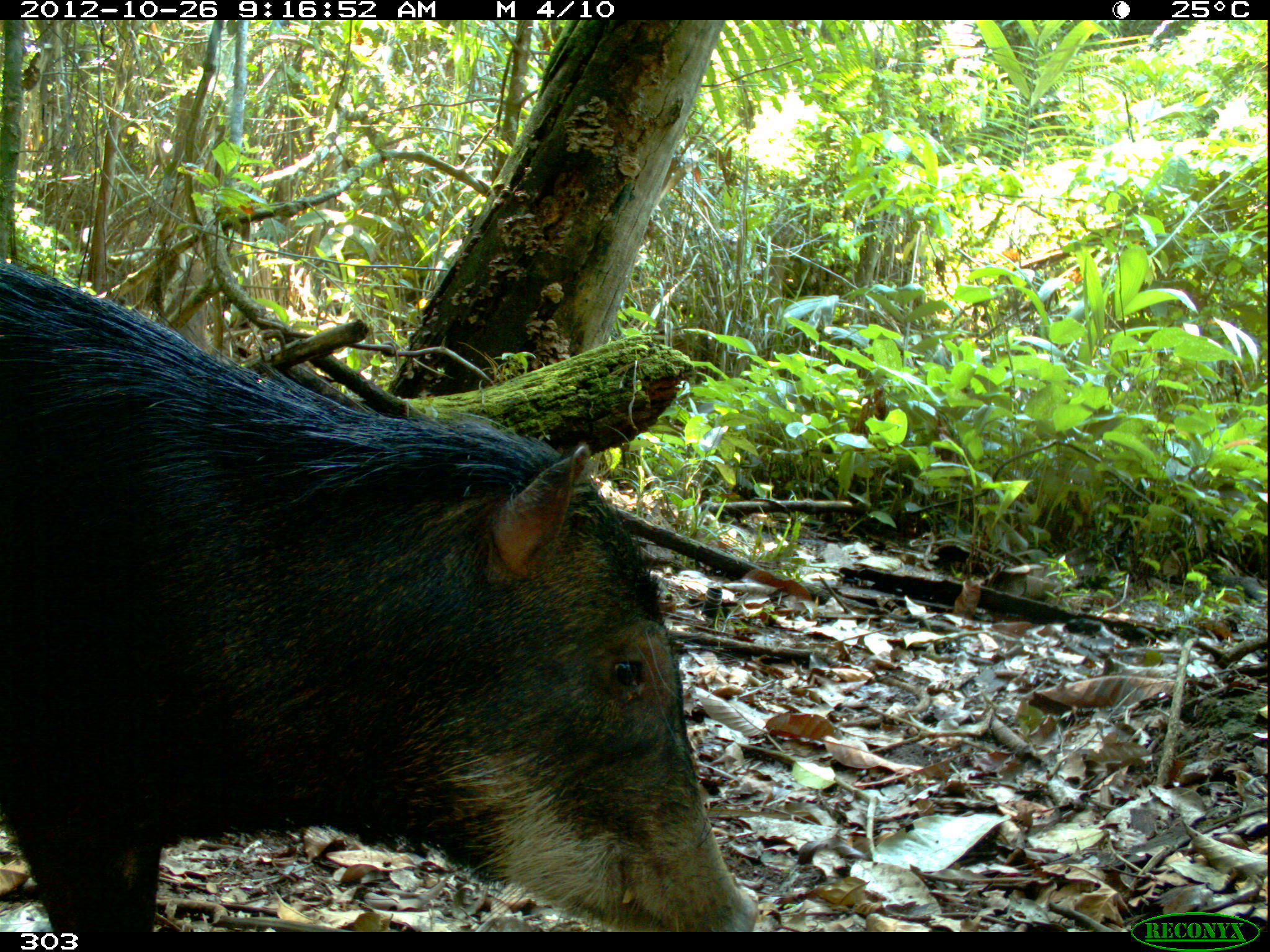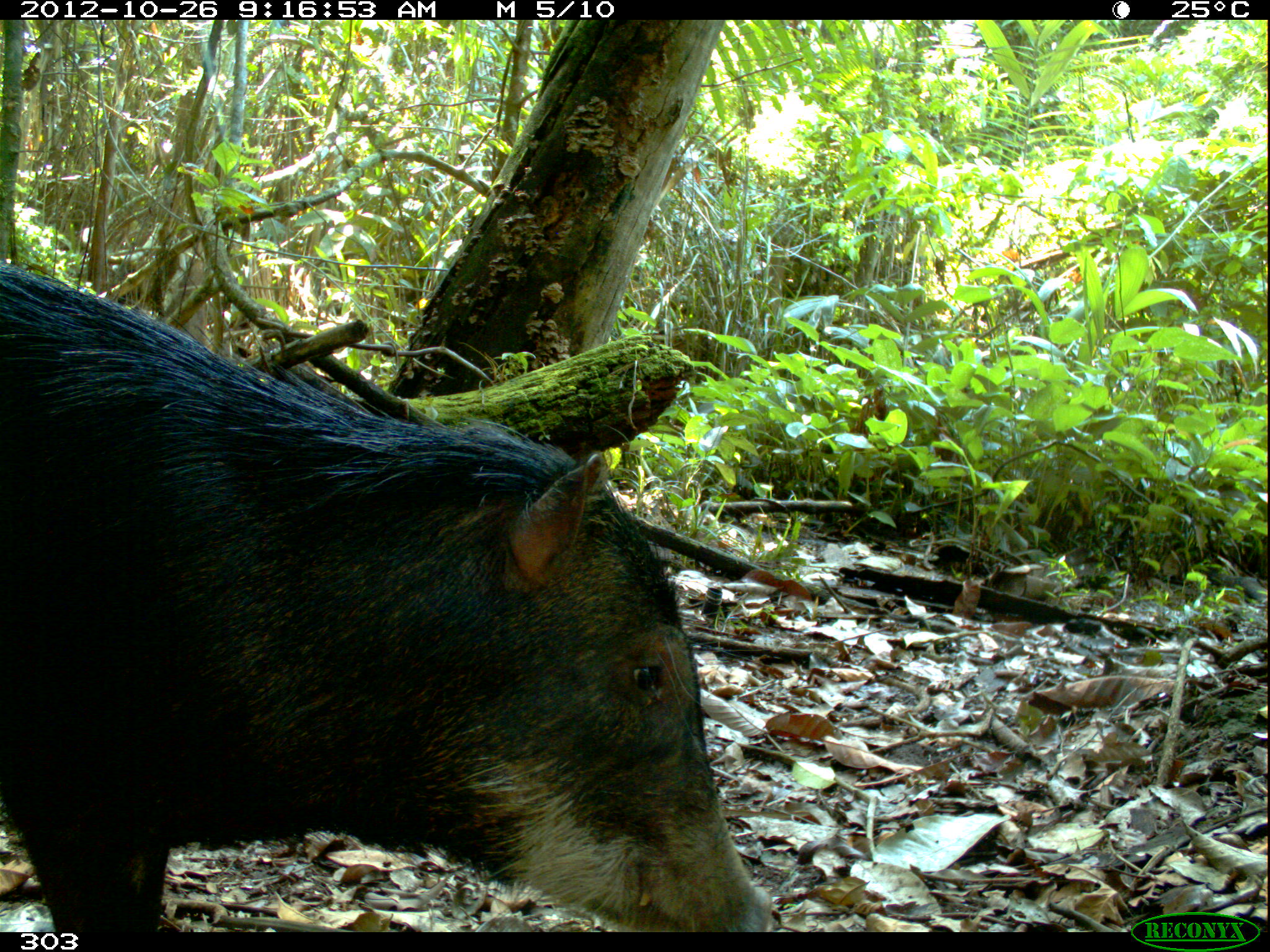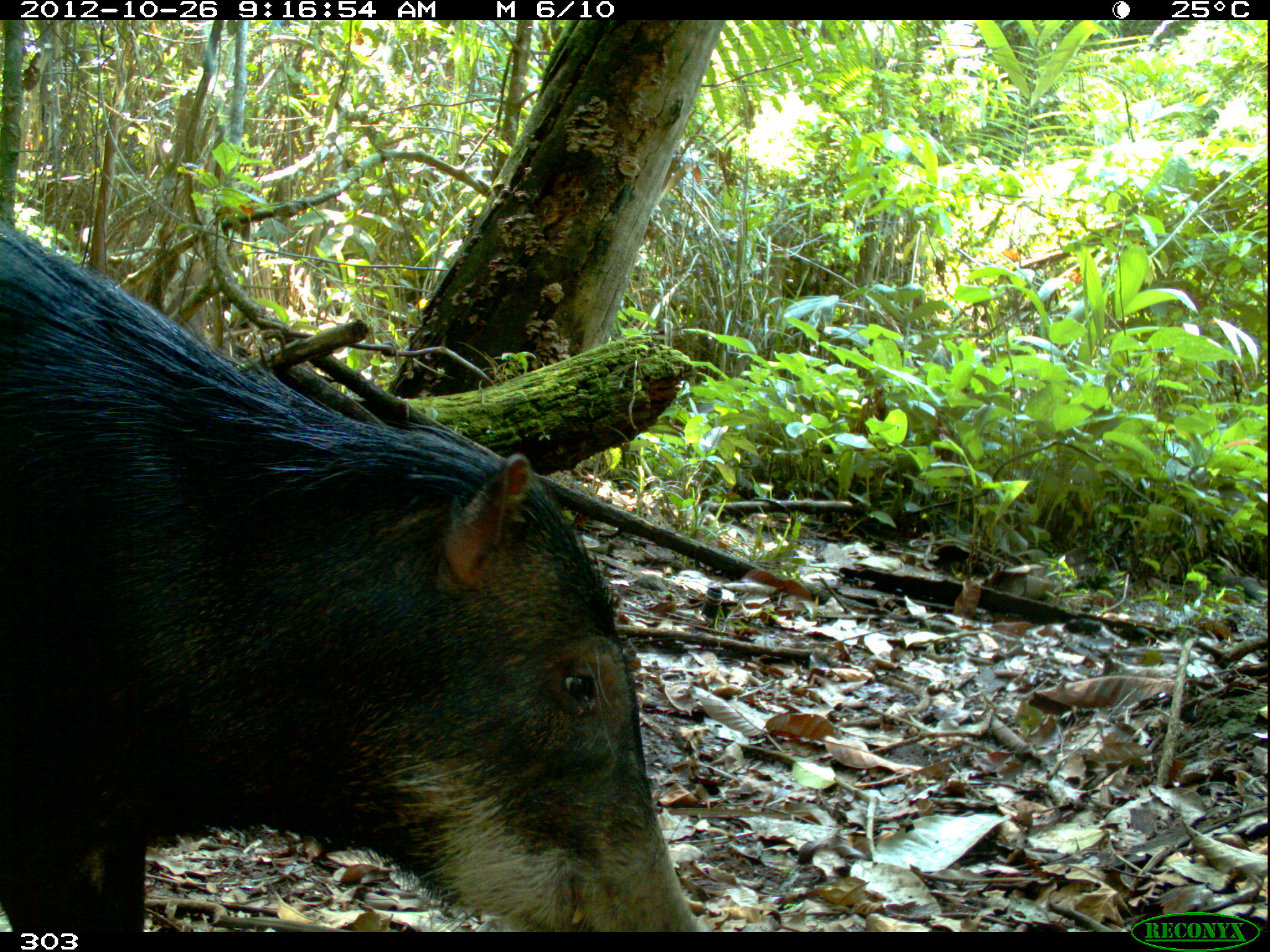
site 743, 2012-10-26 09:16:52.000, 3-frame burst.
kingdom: Animalia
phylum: Chordata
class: Mammalia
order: Artiodactyla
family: Tayassuidae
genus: Tayassu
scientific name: Tayassu pecari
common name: white-lipped peccary